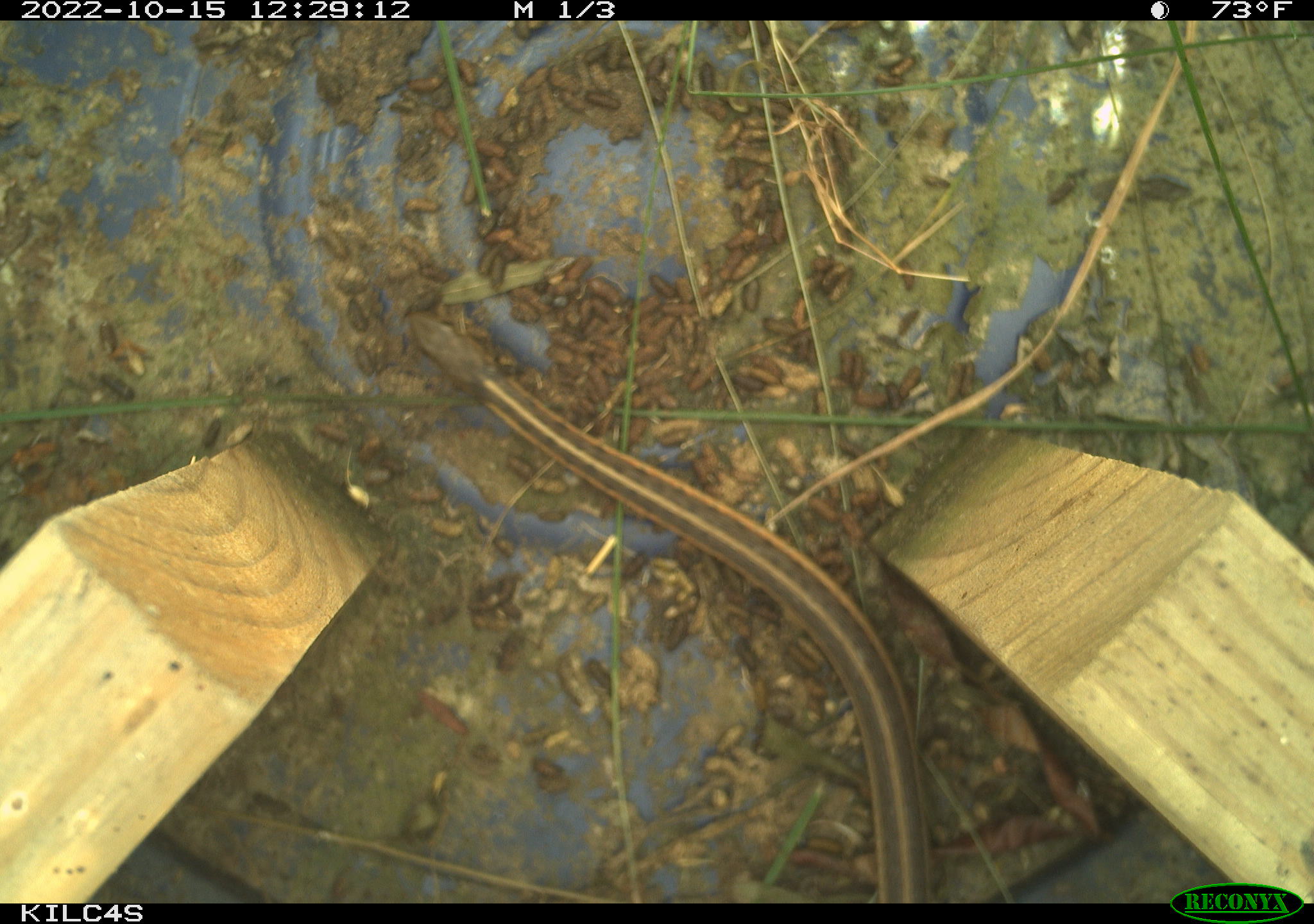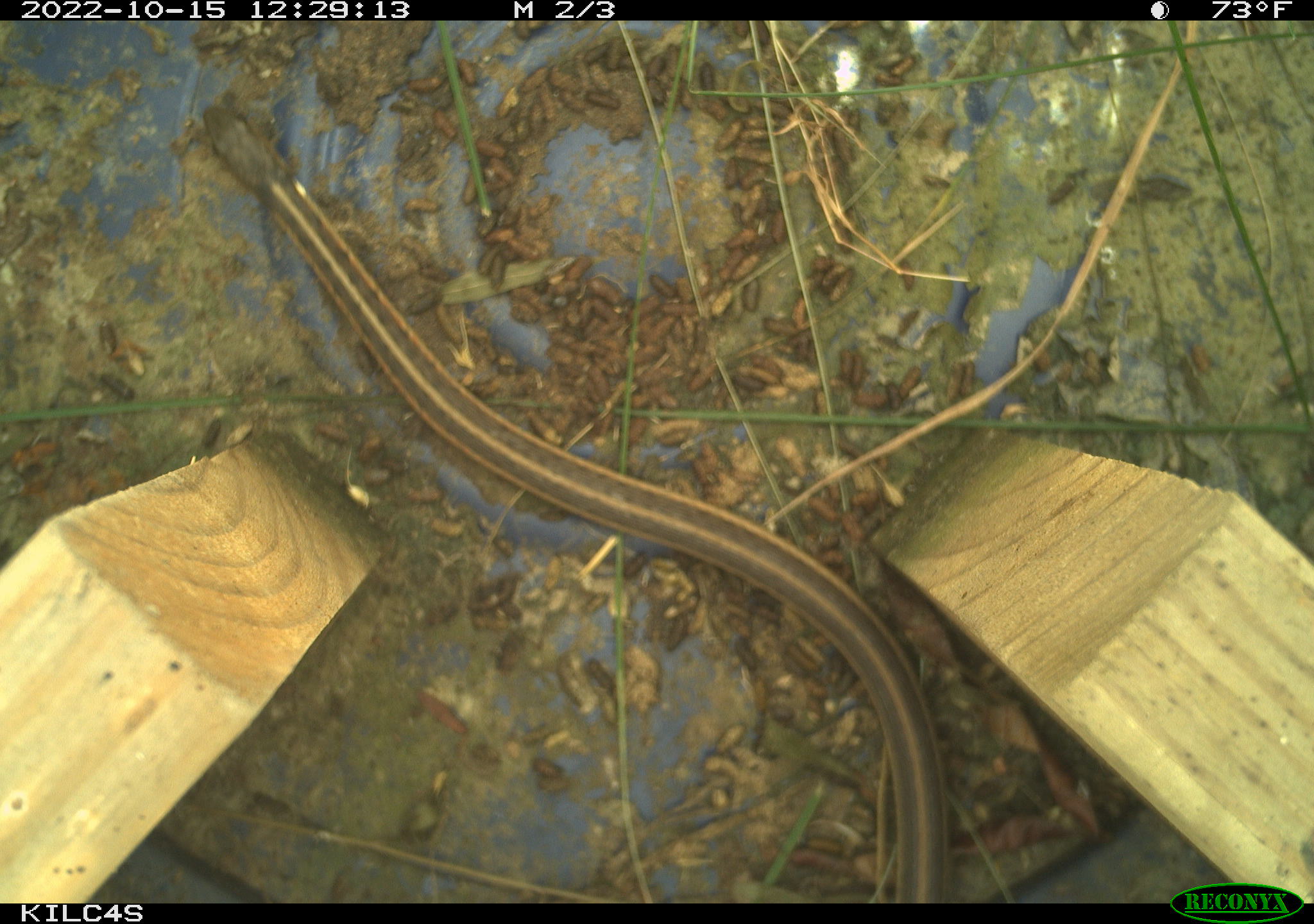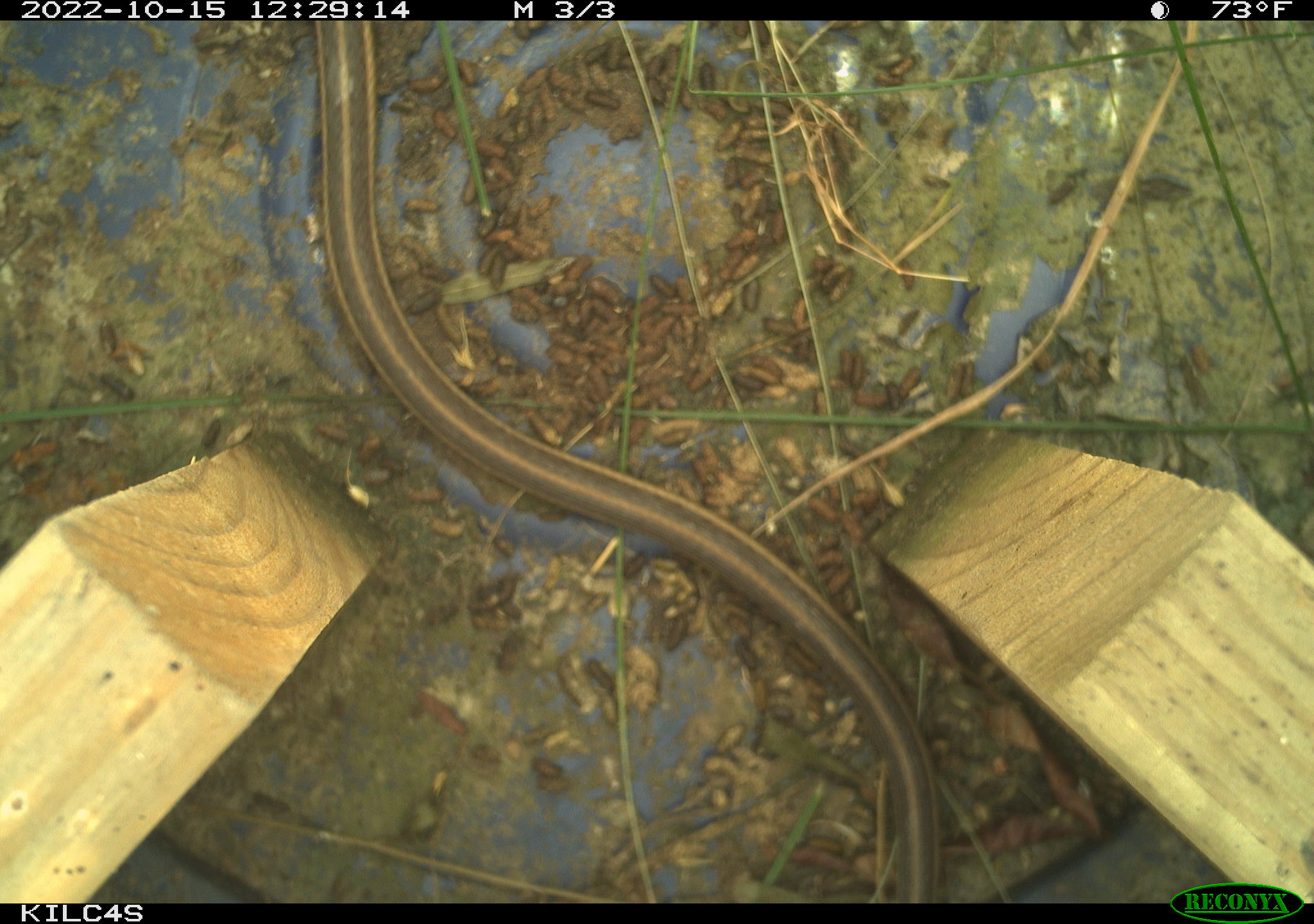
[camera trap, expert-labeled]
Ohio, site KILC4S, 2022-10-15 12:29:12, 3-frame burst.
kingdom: Animalia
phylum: Chordata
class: Reptilia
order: Squamata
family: Colubridae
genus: Thamnophis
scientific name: Thamnophis sirtalis sirtalis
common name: eastern gartersnake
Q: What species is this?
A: Eastern gartersnake (Thamnophis sirtalis sirtalis).